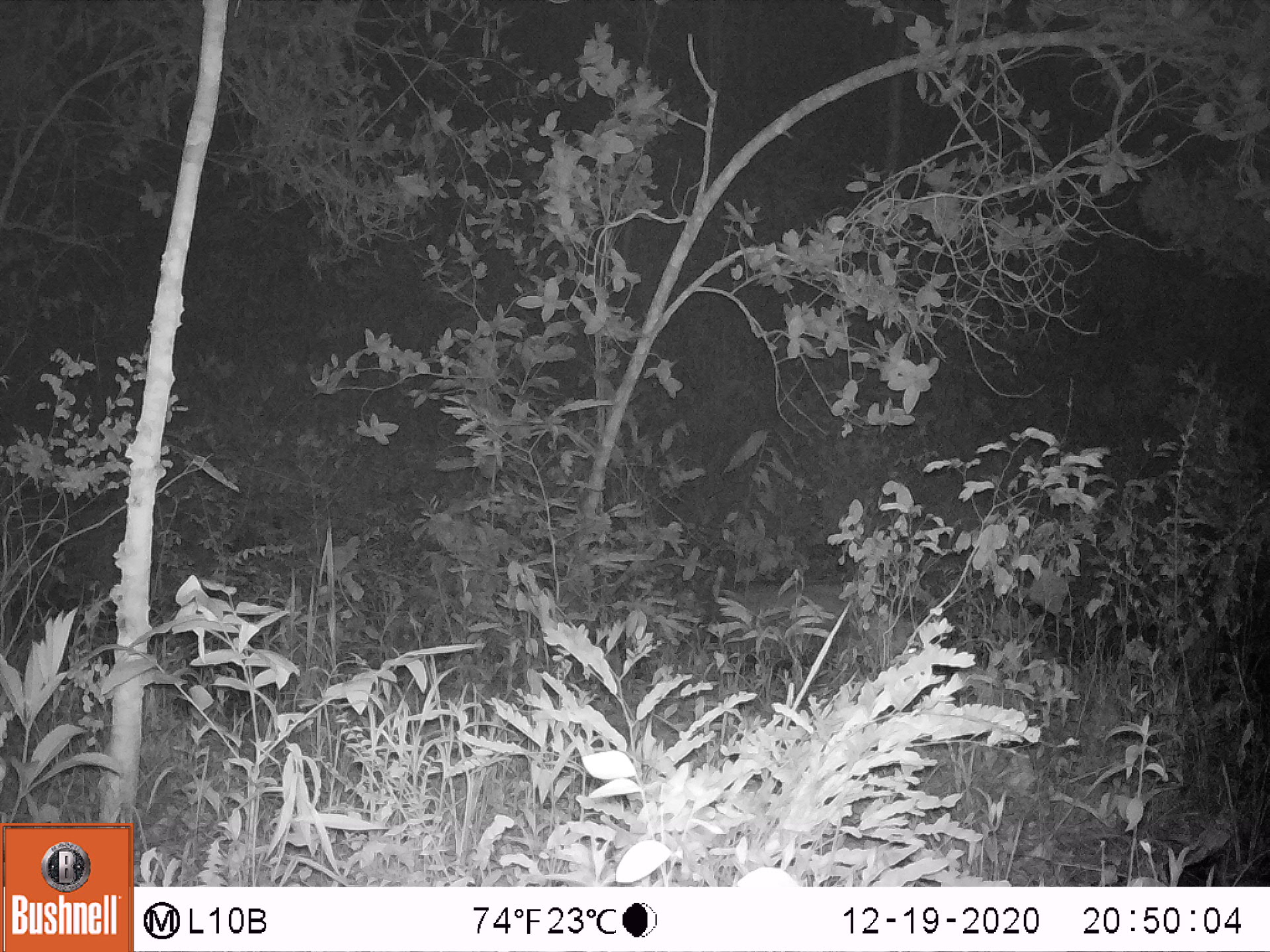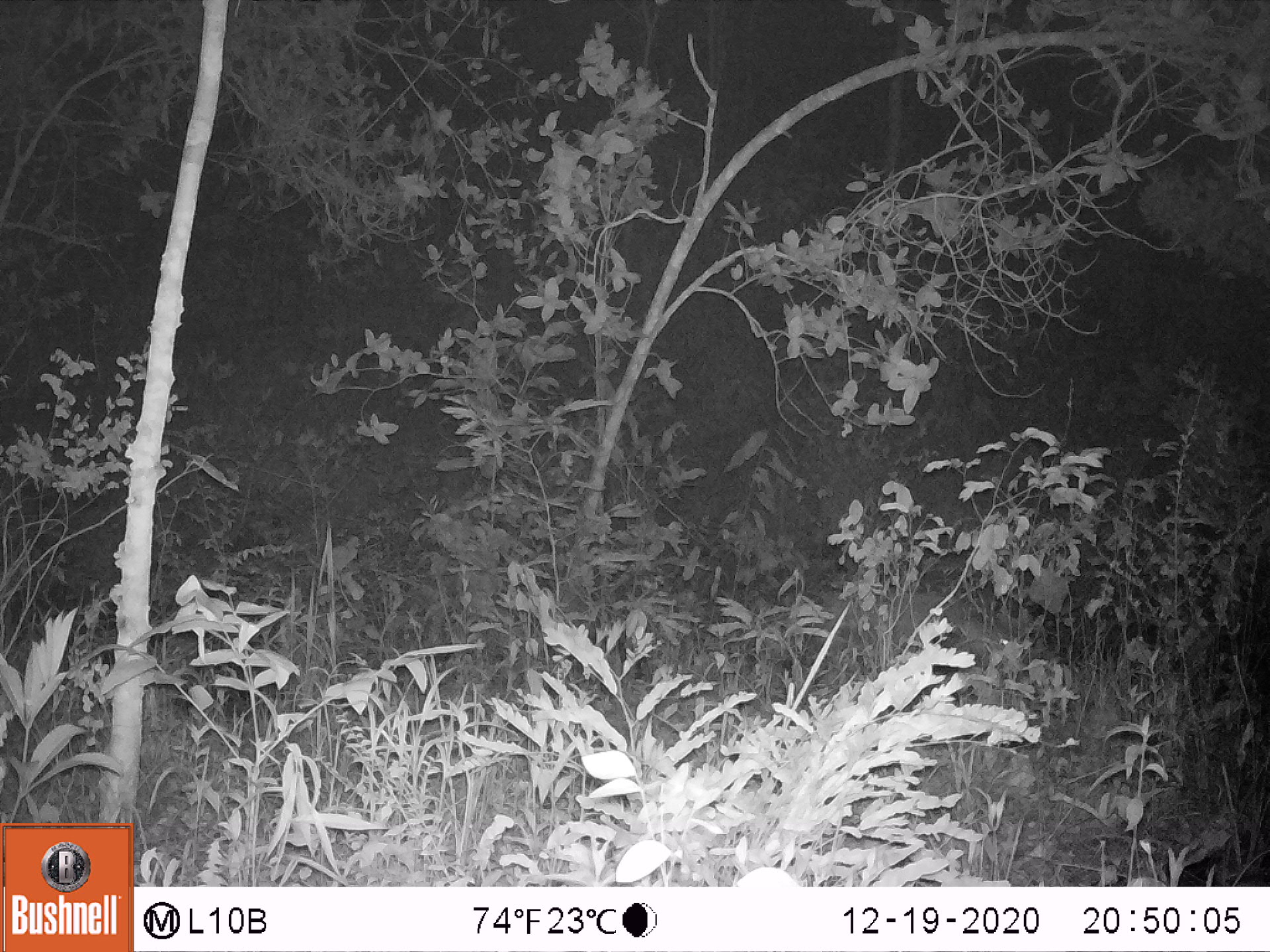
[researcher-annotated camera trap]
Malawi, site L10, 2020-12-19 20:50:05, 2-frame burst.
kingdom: Animalia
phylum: Chordata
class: Mammalia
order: Artiodactyla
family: Suidae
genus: Potamochoerus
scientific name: Potamochoerus larvatus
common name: bushpig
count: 1